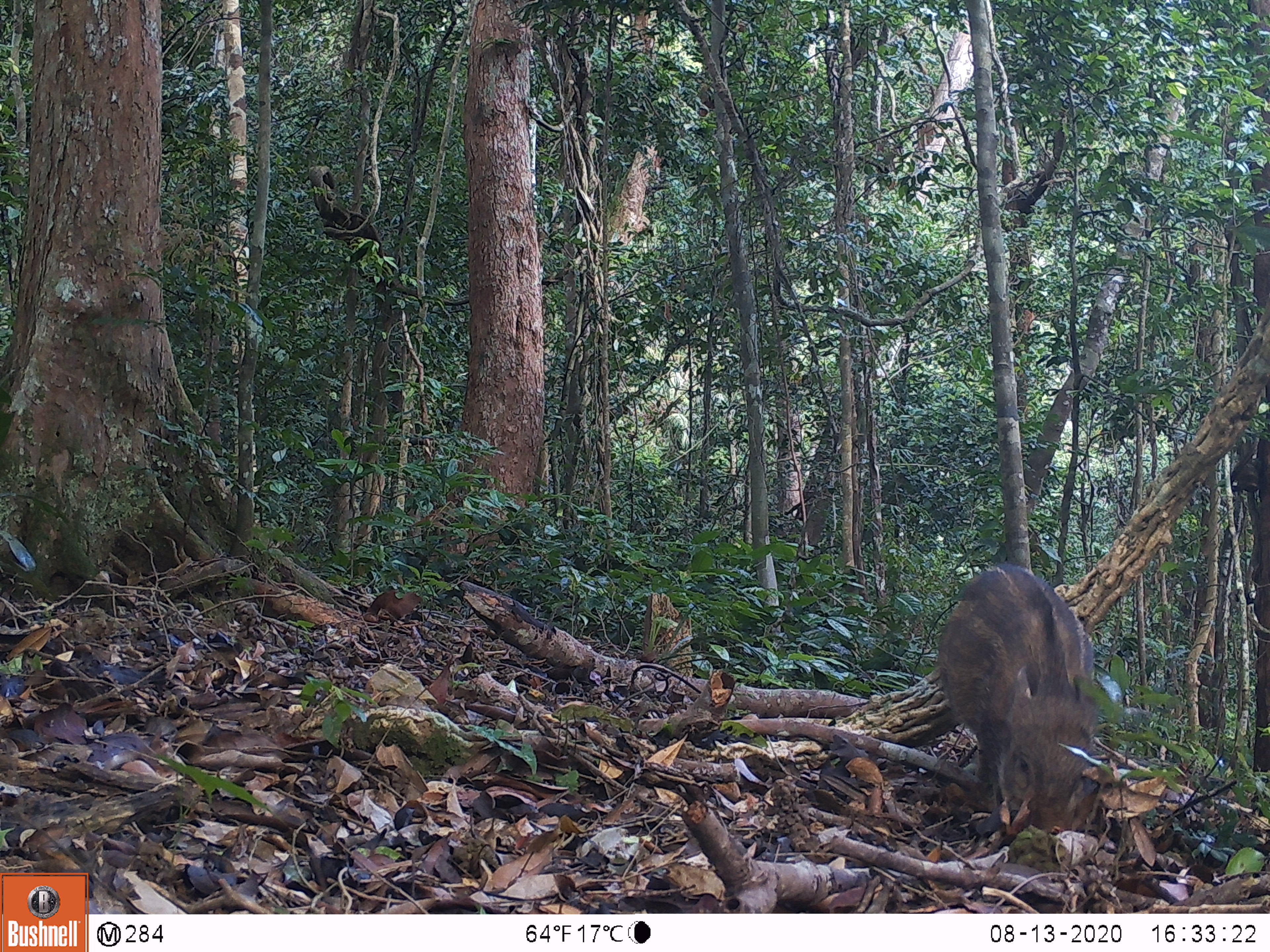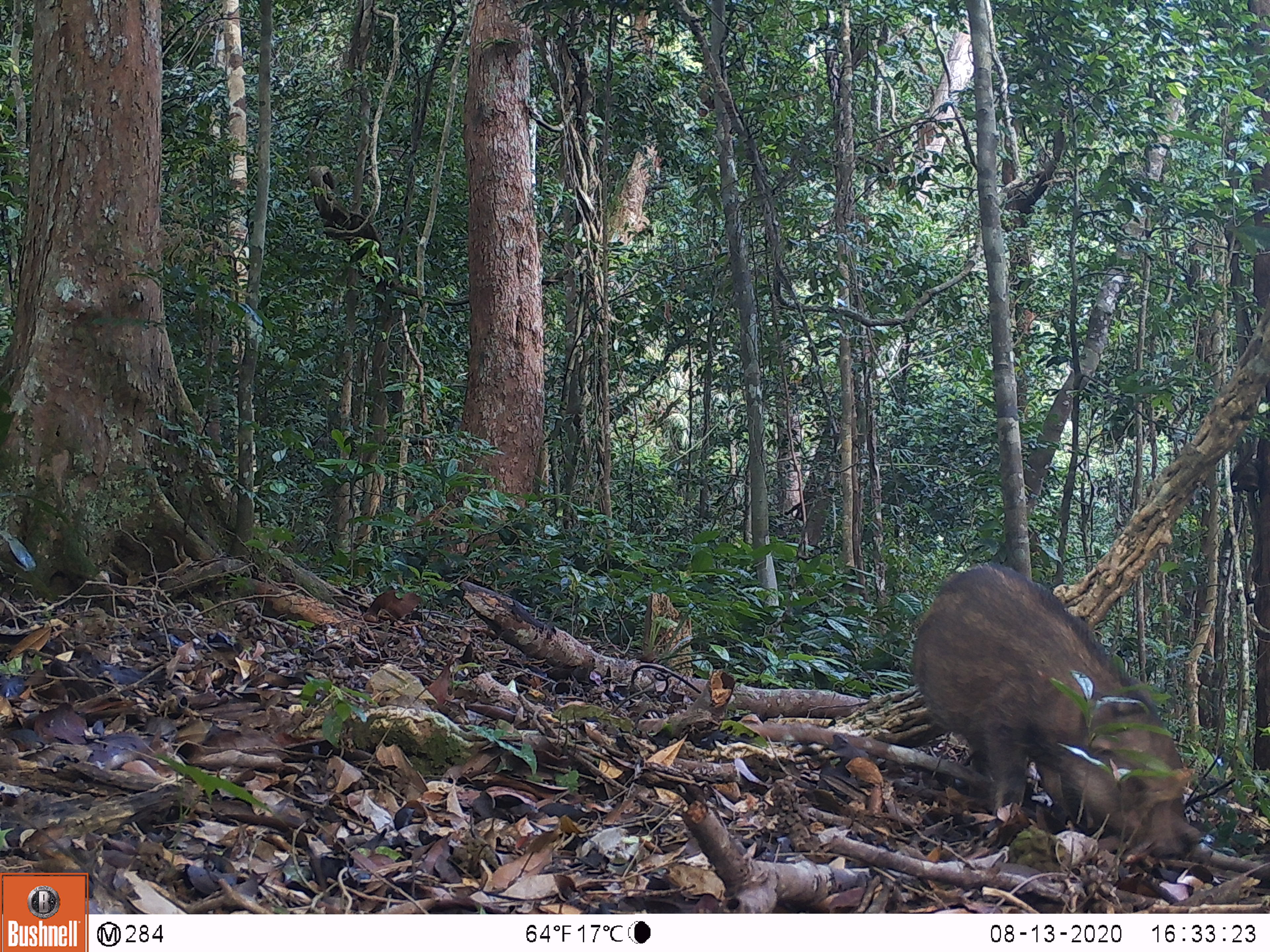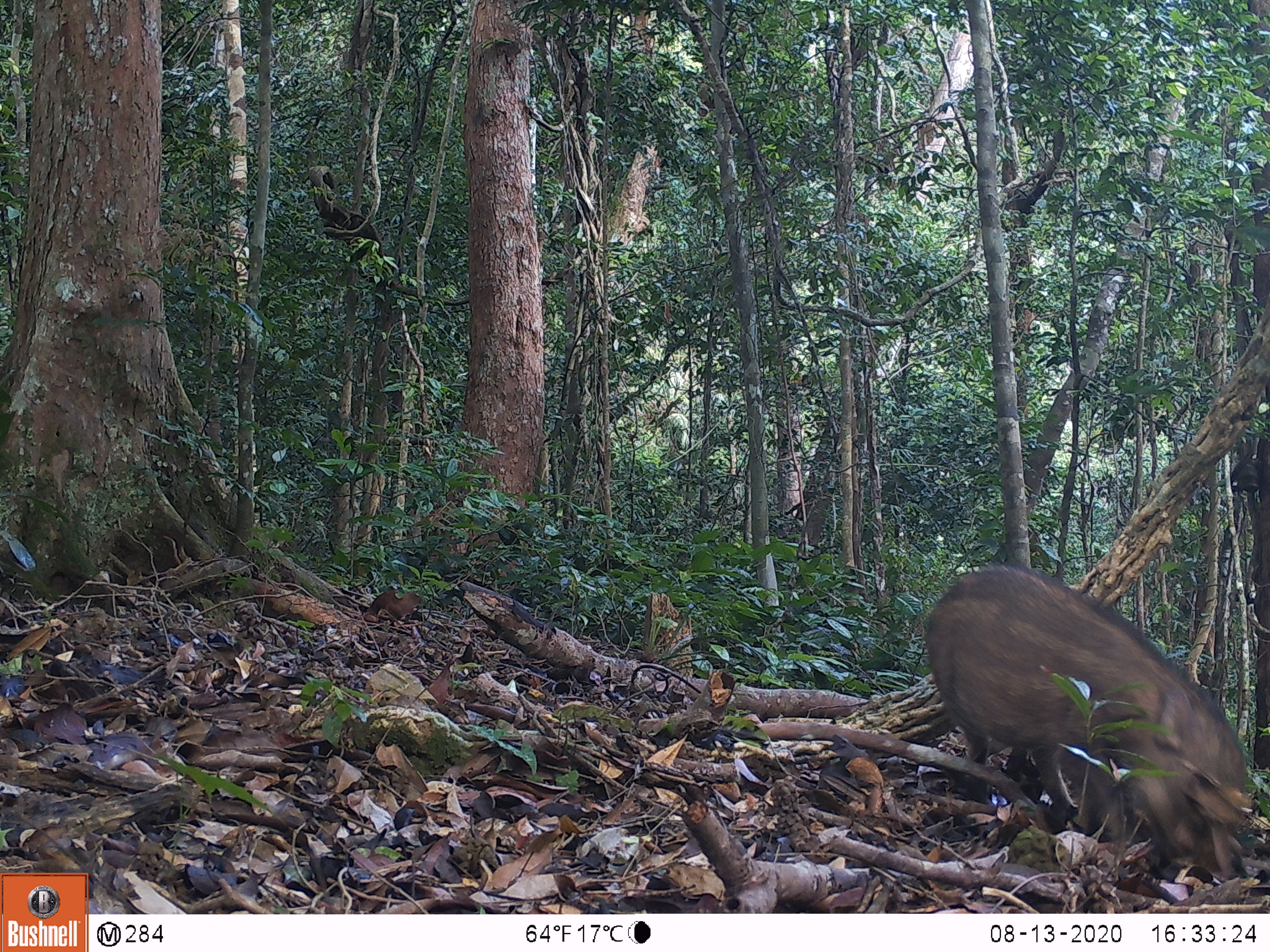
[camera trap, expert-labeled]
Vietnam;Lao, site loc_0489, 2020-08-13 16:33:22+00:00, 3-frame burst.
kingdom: Animalia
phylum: Chordata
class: Mammalia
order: Artiodactyla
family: Suidae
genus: Sus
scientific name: Sus scrofa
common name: eurasian wild pig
Eurasian wild pig (Sus scrofa). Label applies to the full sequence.